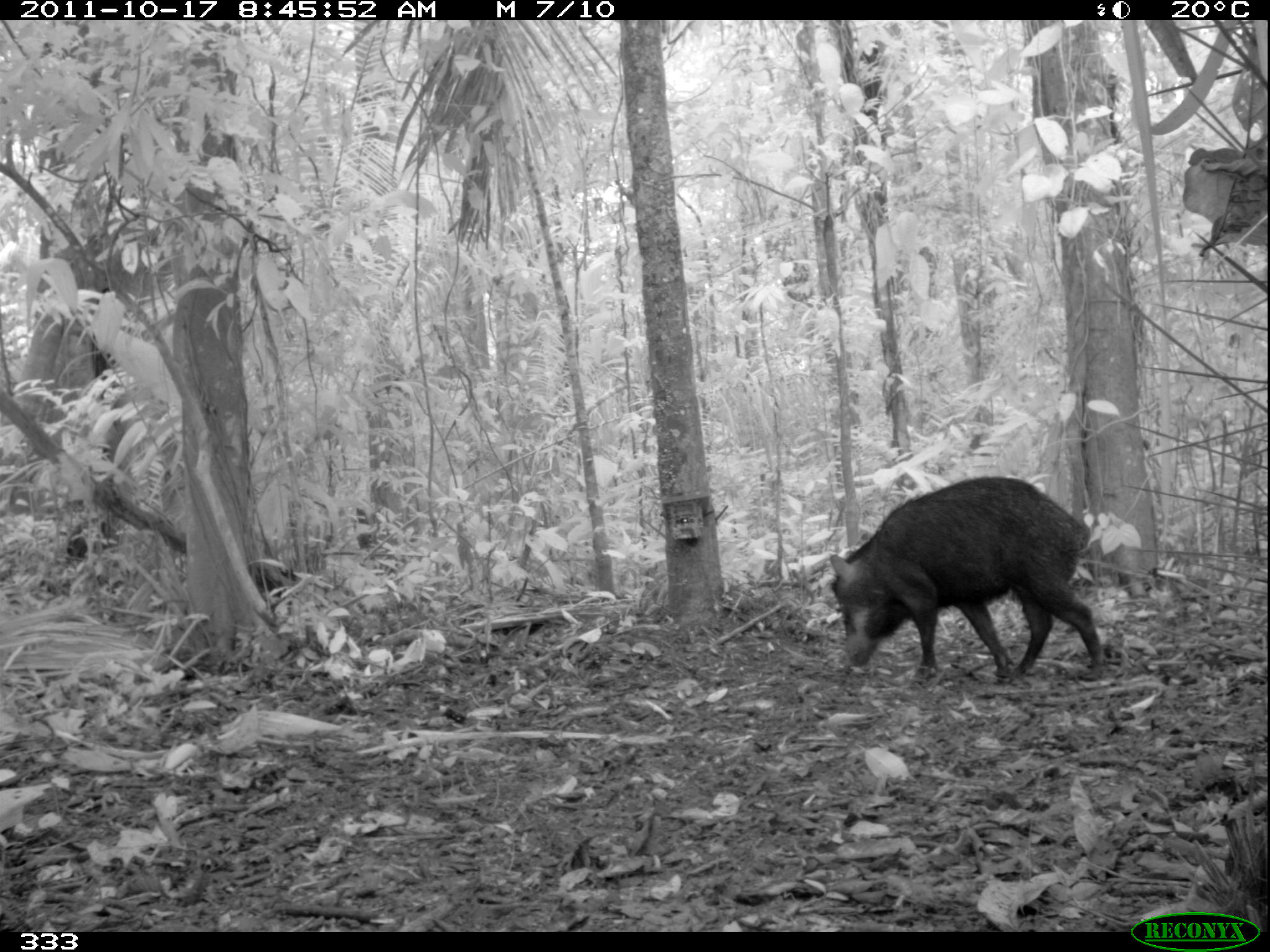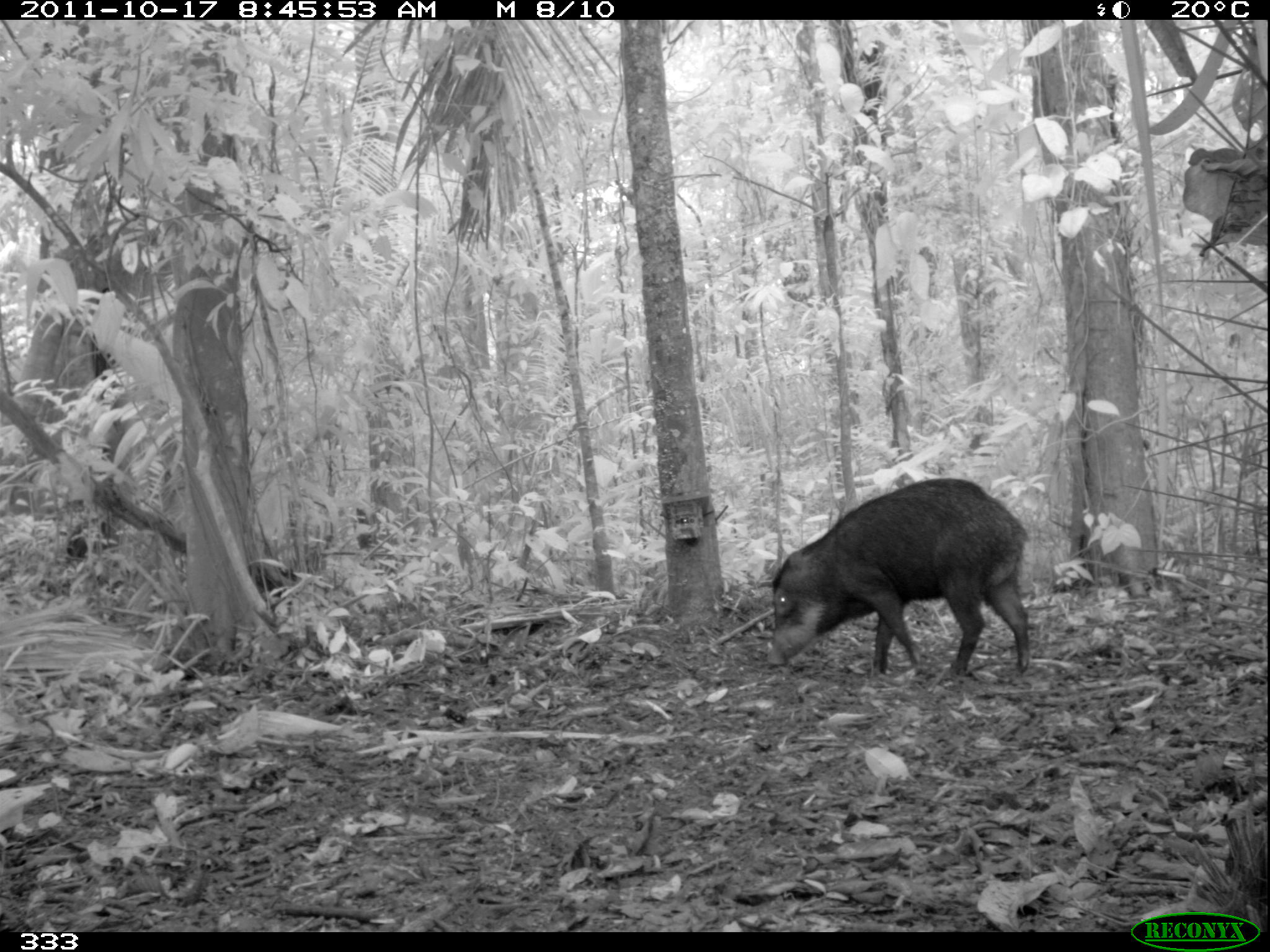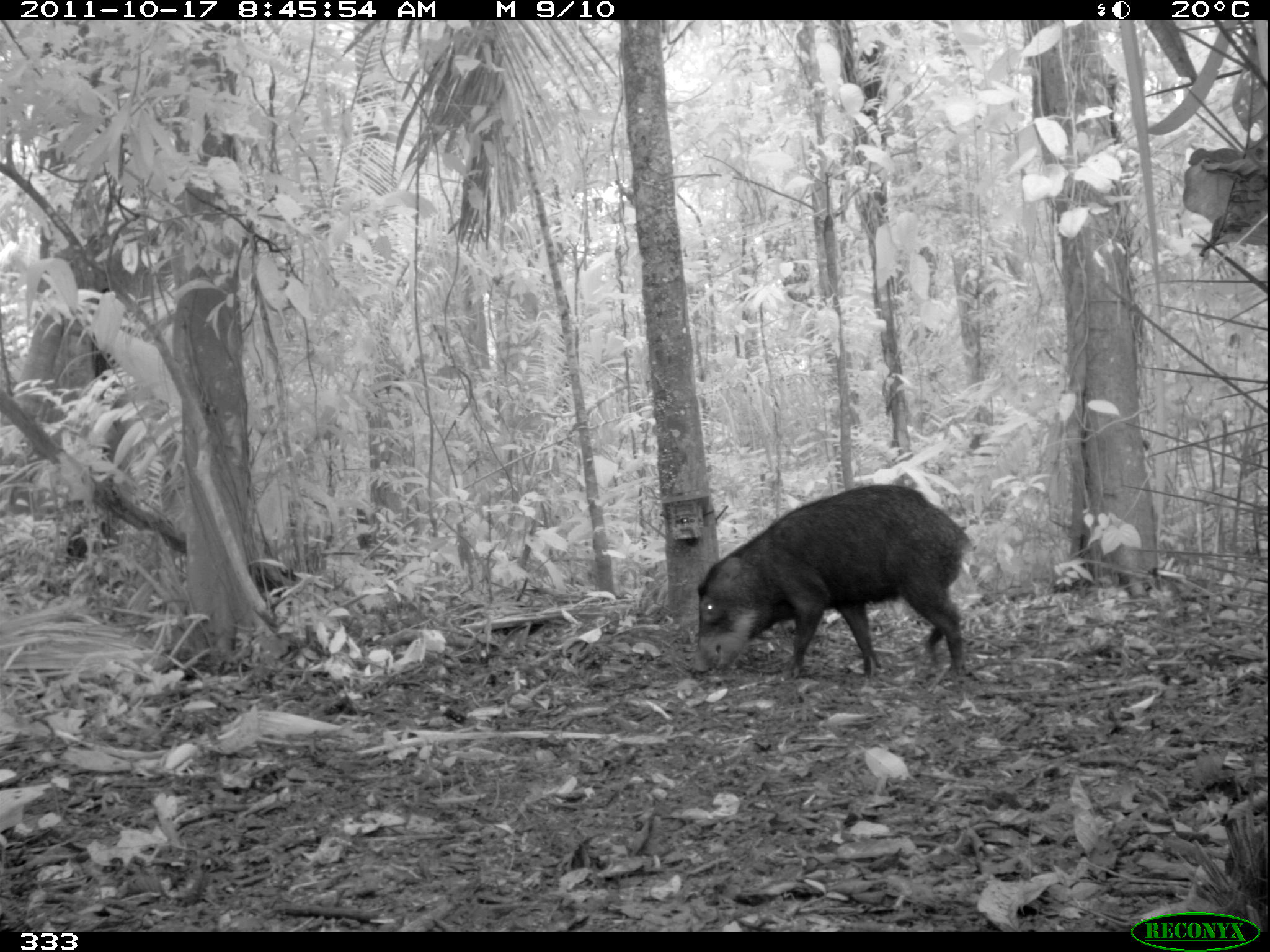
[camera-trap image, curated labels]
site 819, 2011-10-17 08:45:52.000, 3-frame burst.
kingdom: Animalia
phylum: Chordata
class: Mammalia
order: Artiodactyla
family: Tayassuidae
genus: Tayassu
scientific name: Tayassu pecari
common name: white-lipped peccary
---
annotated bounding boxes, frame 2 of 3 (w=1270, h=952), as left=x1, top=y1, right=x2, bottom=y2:
tayassu pecari: left=762, top=480, right=1030, bottom=678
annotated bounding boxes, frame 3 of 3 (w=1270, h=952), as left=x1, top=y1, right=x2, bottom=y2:
tayassu pecari: left=692, top=483, right=972, bottom=680